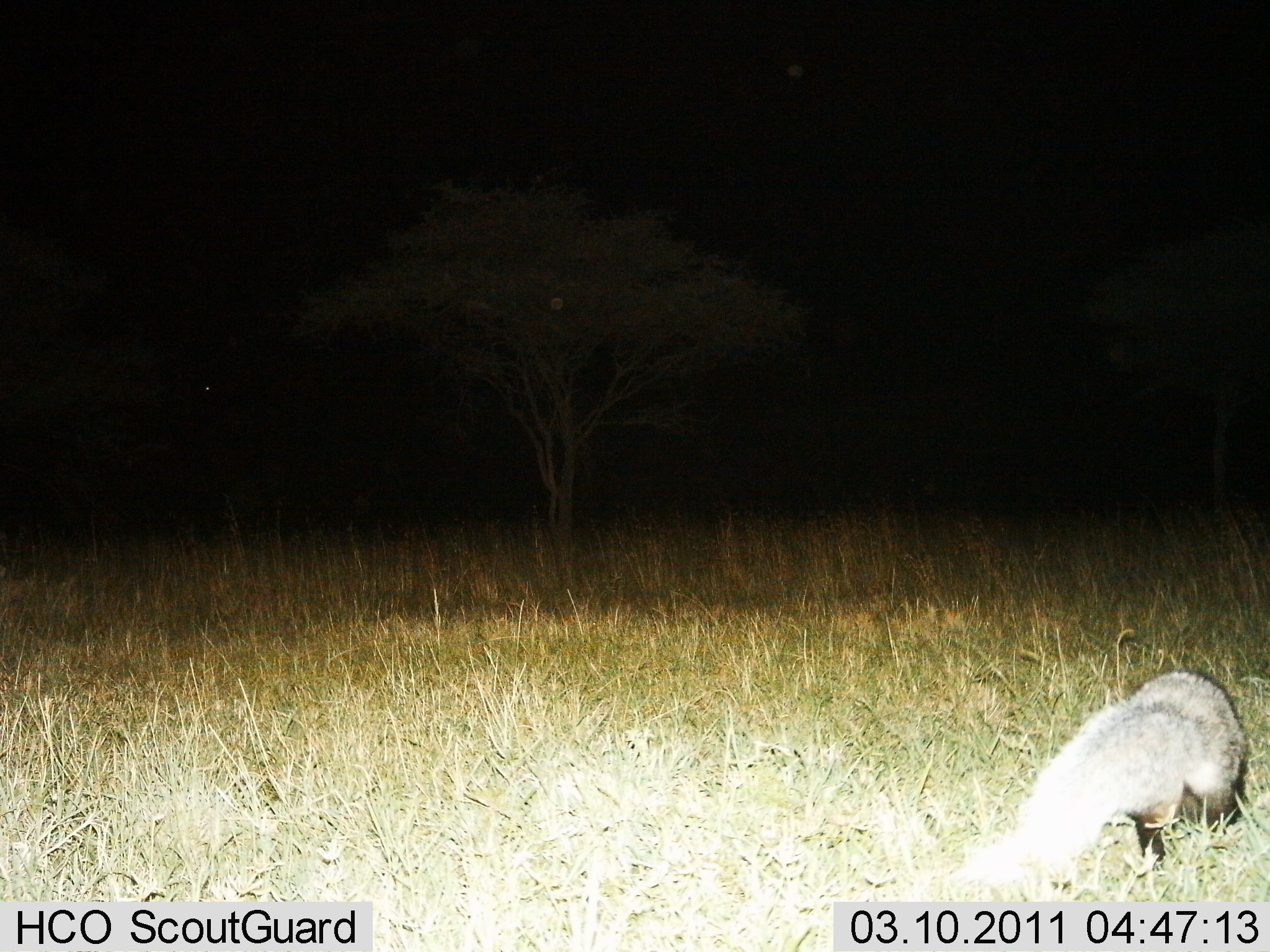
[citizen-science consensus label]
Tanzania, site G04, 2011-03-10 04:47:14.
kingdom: Animalia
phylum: Chordata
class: Mammalia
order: Carnivora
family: Mustelidae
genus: Mellivora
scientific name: Mellivora capensis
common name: honey badger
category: honeybadger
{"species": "honeybadger (honey badger) (Mellivora capensis)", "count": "1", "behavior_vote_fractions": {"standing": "56%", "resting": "0%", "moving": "33%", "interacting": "0%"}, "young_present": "0%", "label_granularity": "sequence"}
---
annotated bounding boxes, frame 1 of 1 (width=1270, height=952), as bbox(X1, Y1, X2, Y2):
animal: bbox(969, 669, 1247, 902)